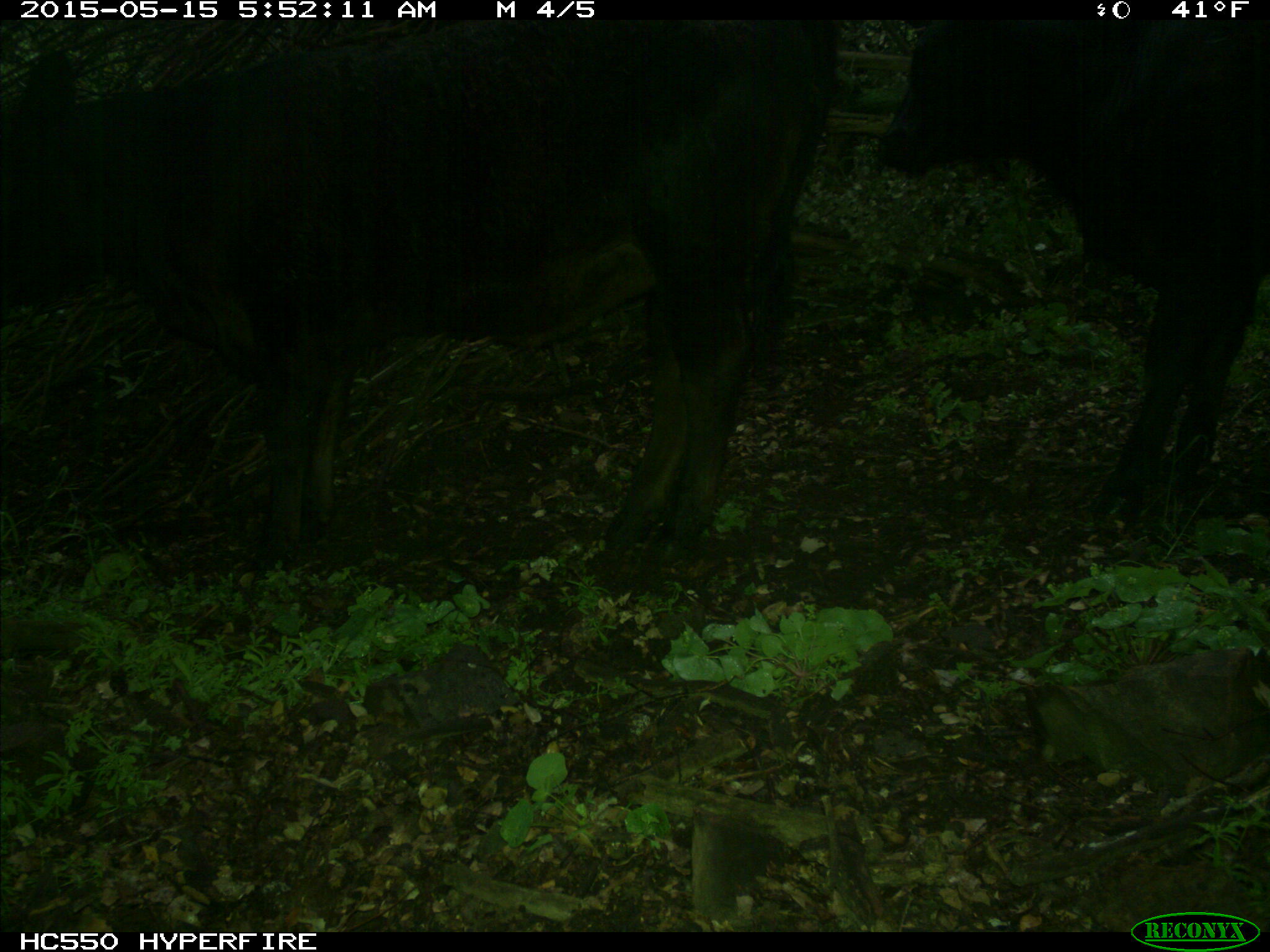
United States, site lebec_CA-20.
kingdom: Animalia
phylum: Chordata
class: Mammalia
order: Artiodactyla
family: Bovidae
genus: Bos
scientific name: Bos taurus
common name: domestic cow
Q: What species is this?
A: Bos taurus (domestic cow).